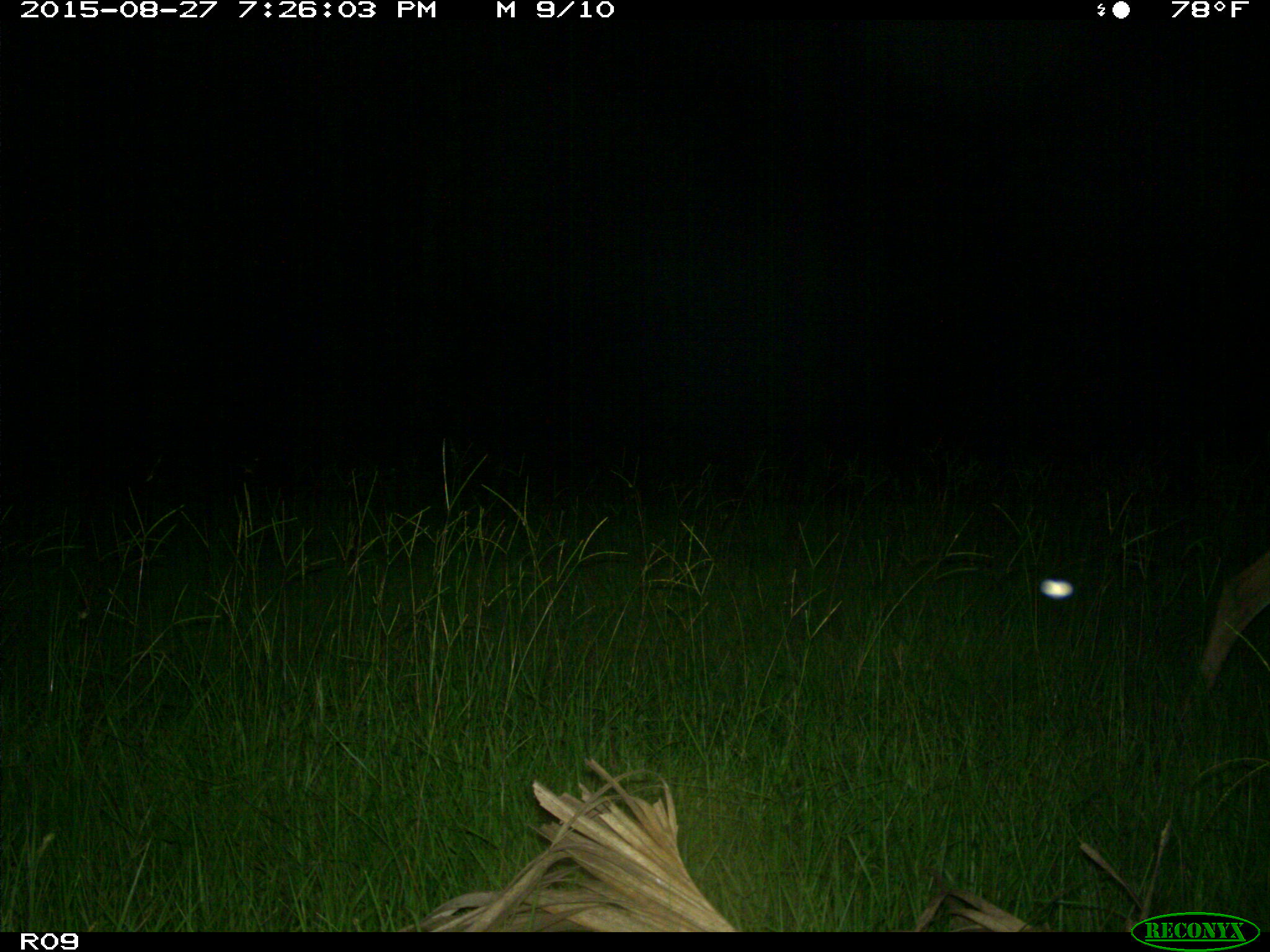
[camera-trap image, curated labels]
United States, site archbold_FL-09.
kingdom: Animalia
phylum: Chordata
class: Mammalia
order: Artiodactyla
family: Cervidae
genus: Odocoileus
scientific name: Odocoileus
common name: deer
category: unidentified deer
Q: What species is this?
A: Unidentified deer (deer) (Odocoileus).